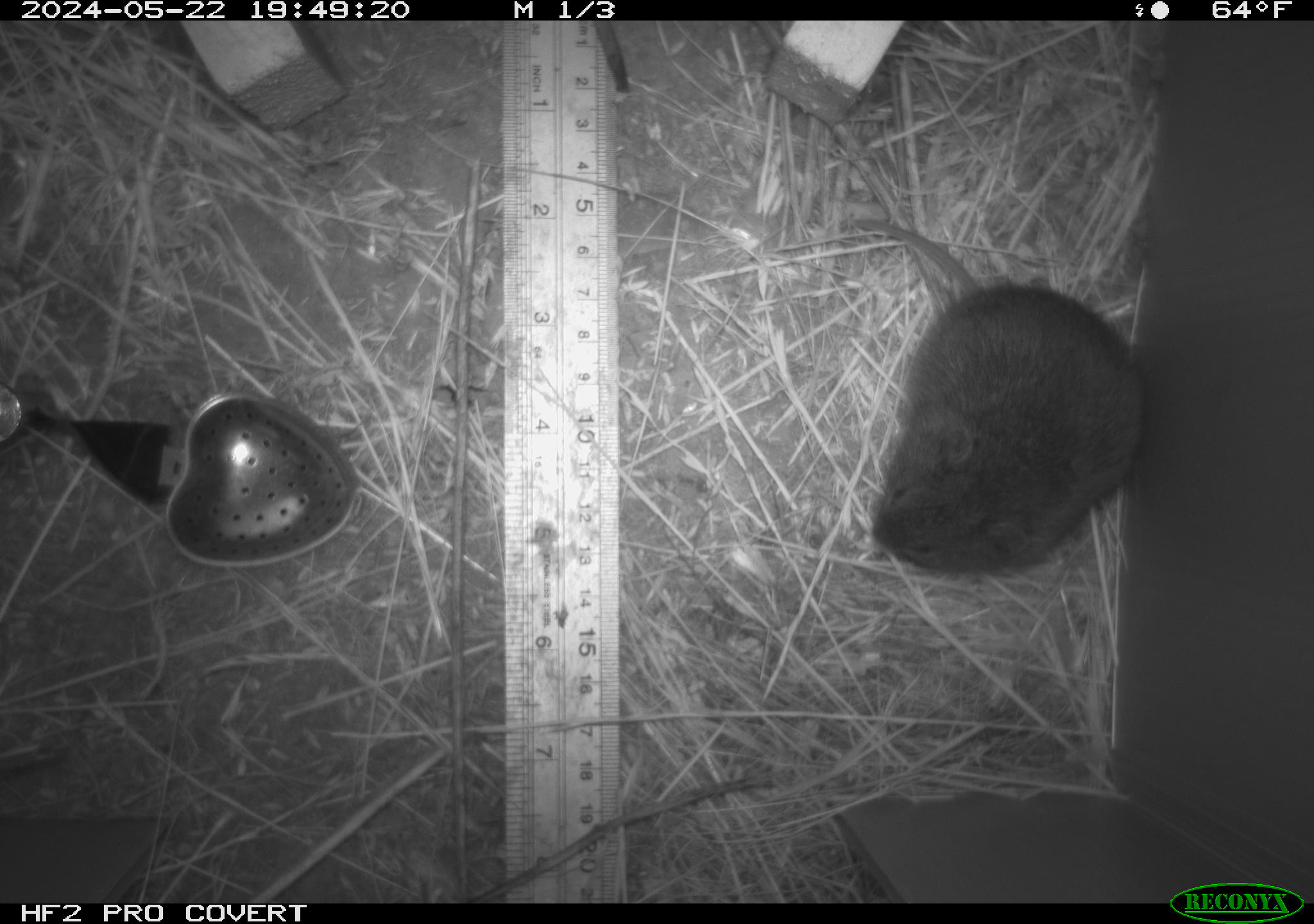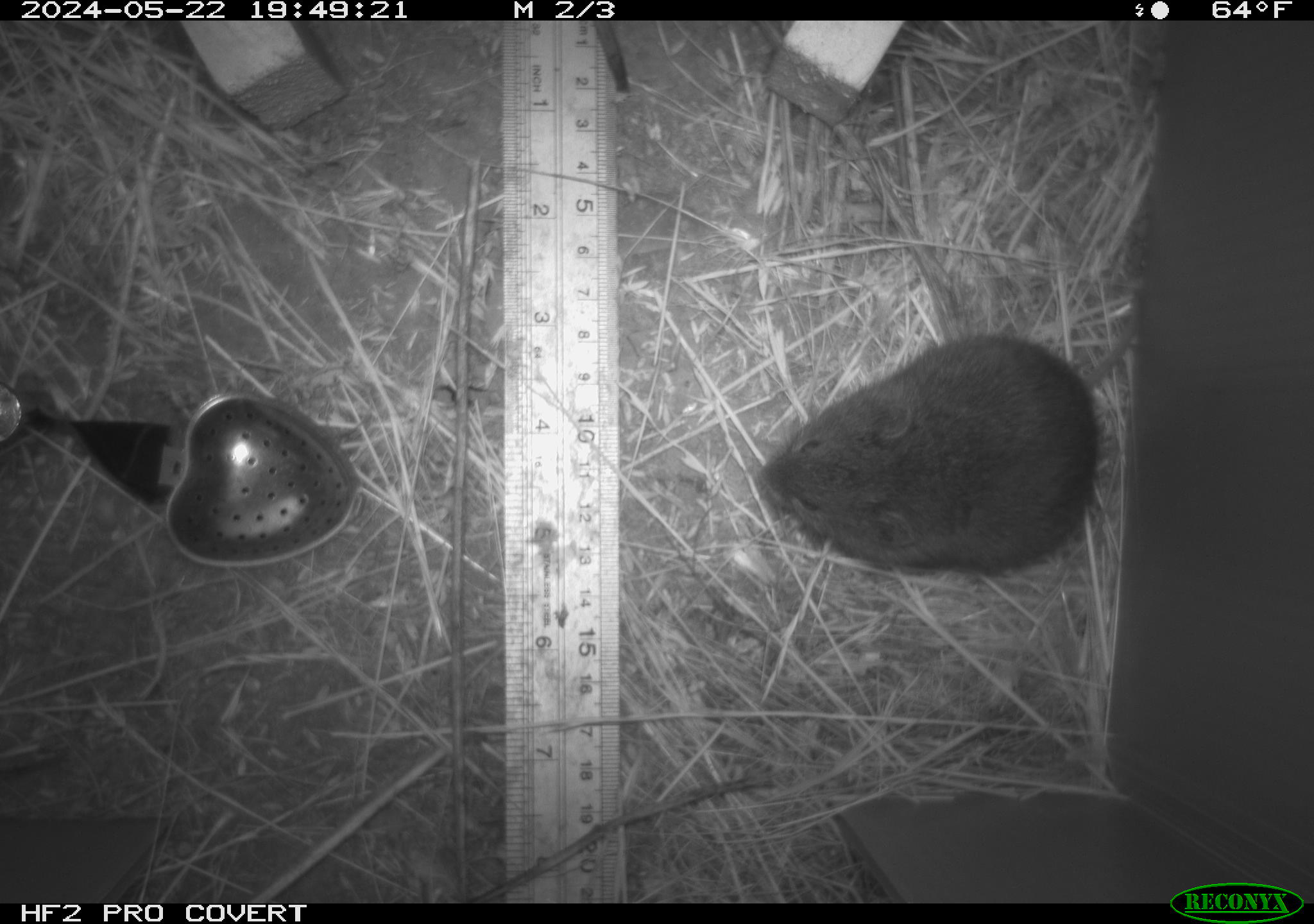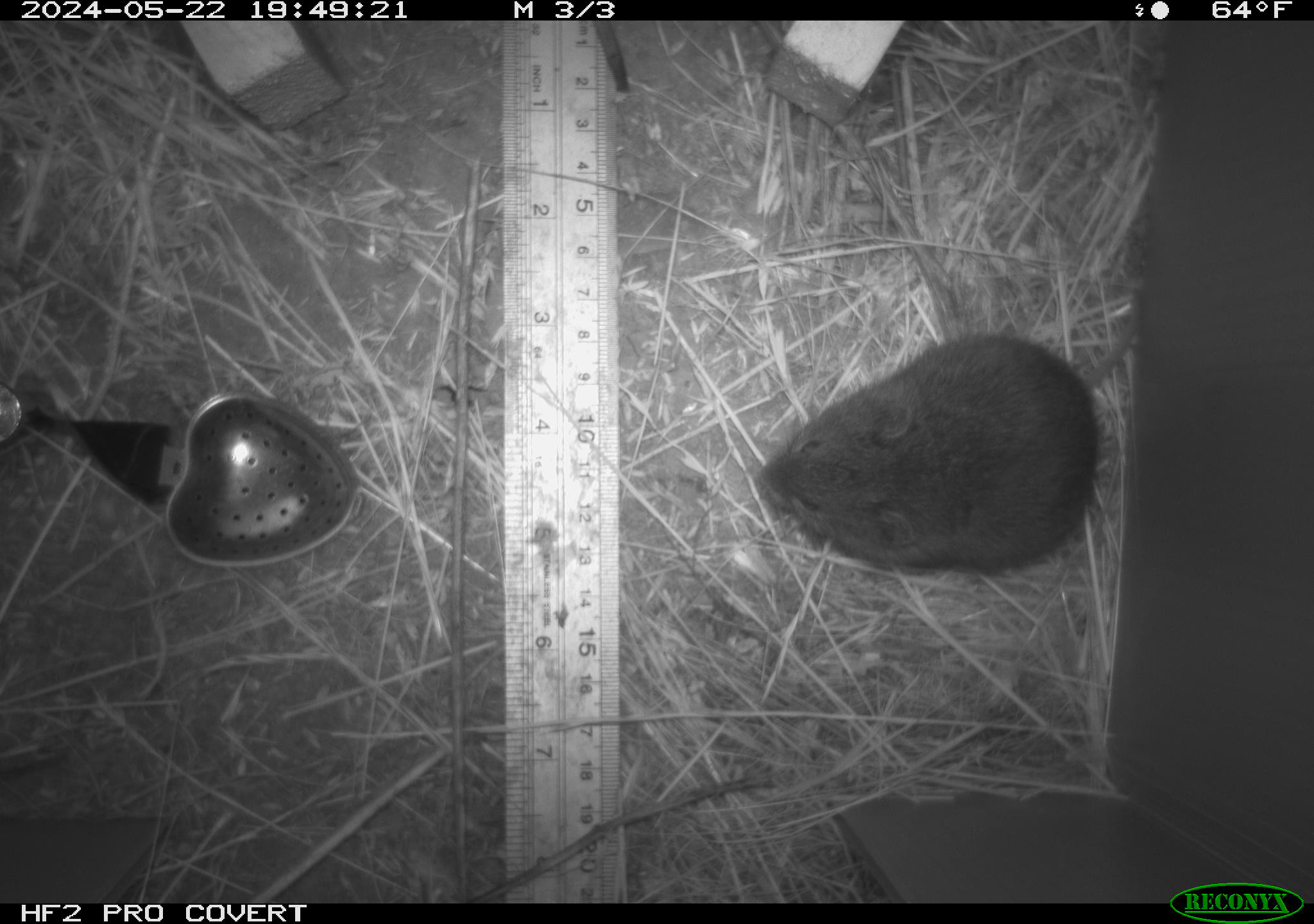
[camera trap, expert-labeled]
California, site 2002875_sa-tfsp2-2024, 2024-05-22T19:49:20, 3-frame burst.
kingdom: Animalia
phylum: Chordata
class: Mammalia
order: Rodentia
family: Cricetidae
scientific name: Arvicolinae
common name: voles, lemmings, and muskrats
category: arvicolinae subfamily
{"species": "arvicolinae subfamily (voles, lemmings, and muskrats) (Arvicolinae)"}